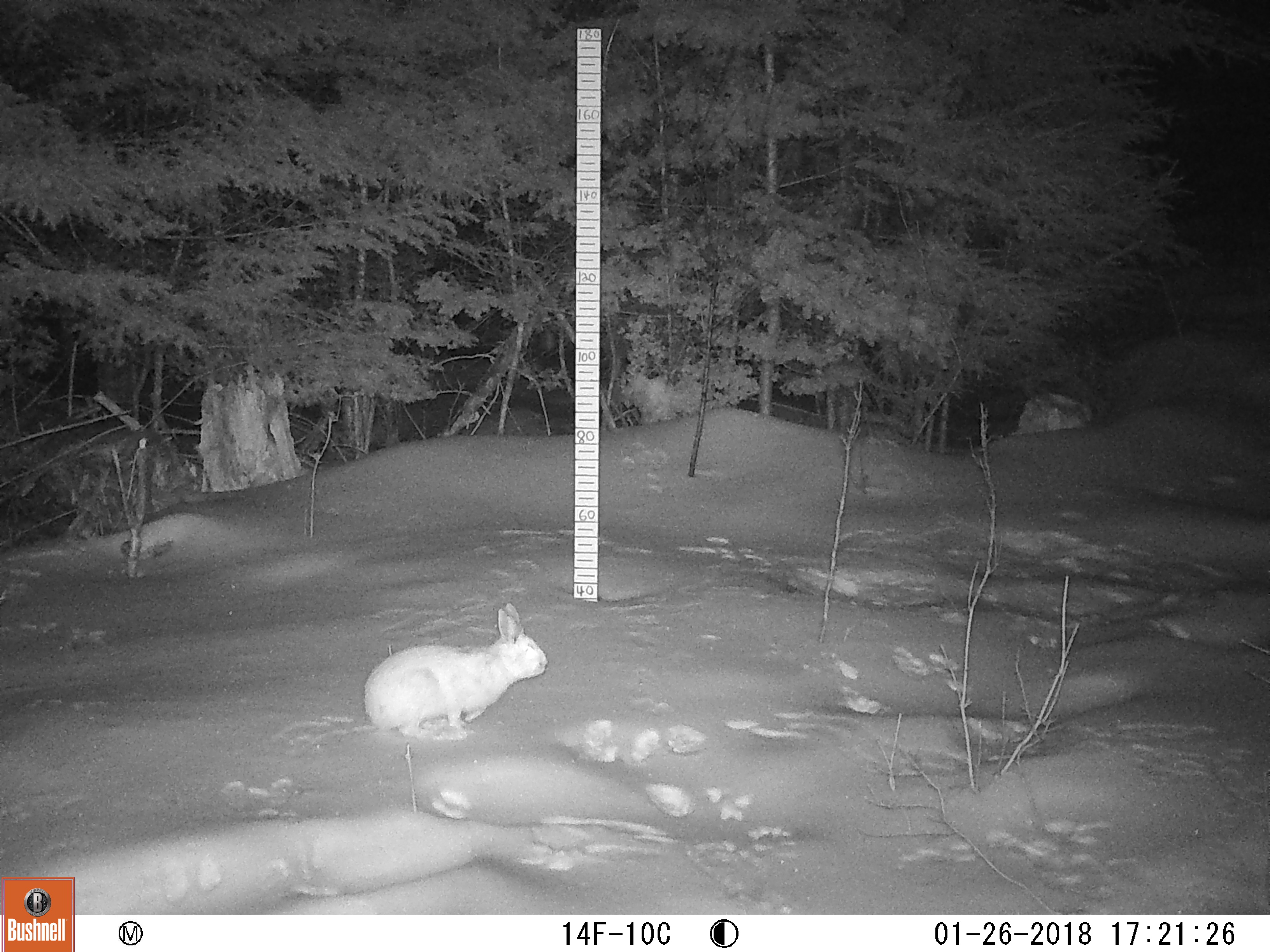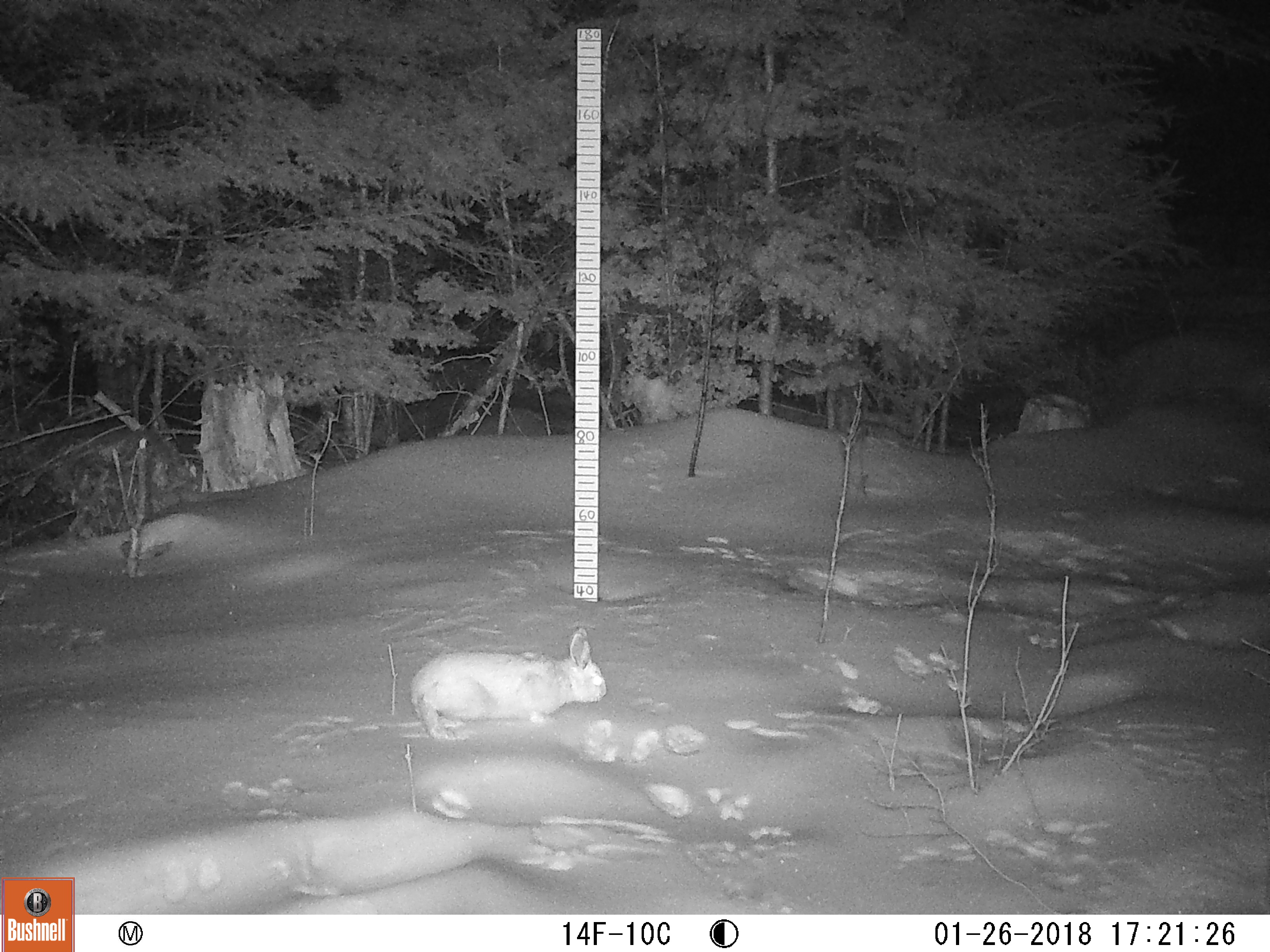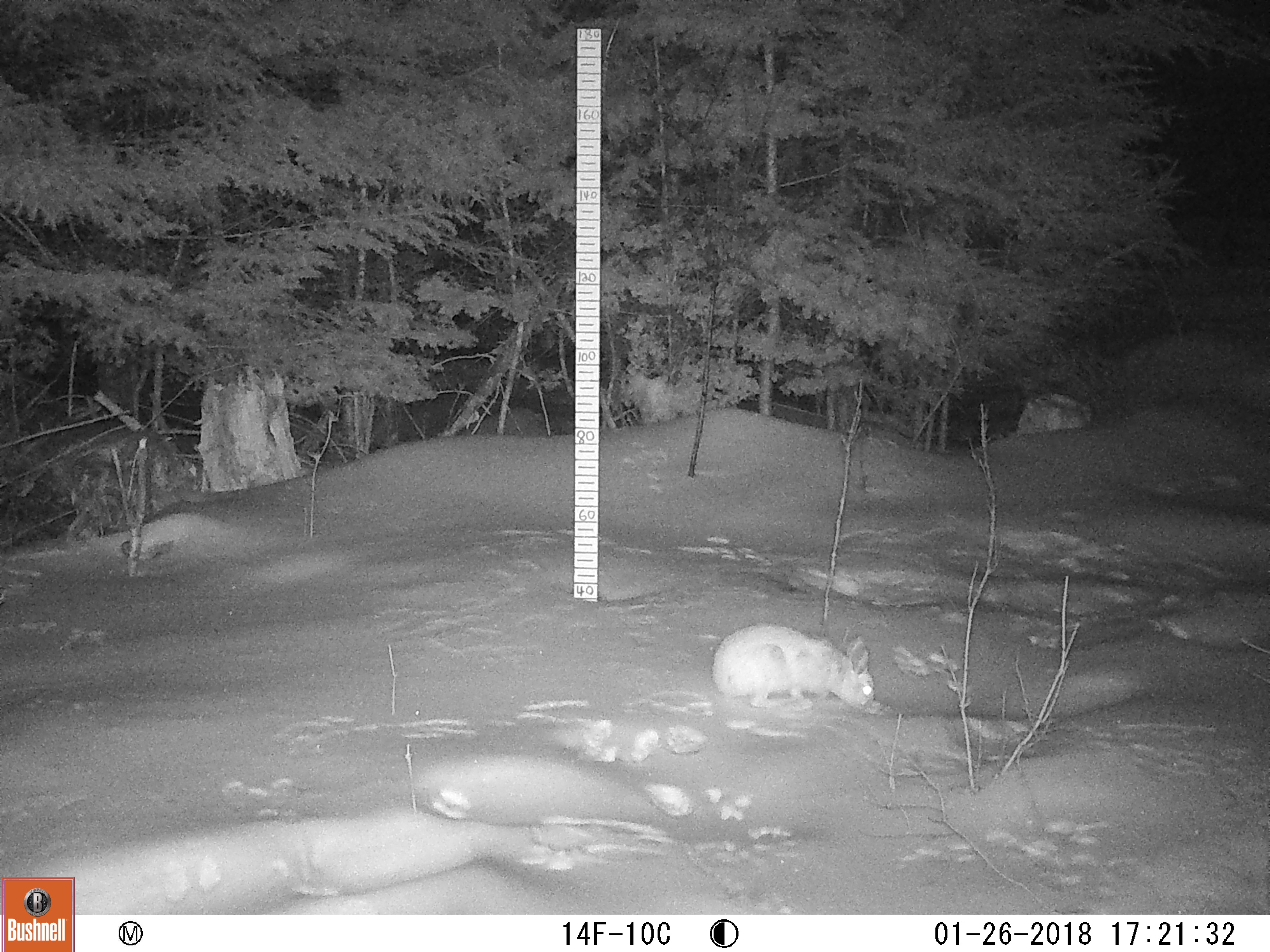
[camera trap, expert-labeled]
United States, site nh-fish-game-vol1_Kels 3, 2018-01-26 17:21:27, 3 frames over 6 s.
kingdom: Animalia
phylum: Chordata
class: Mammalia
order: Lagomorpha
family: Leporidae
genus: Lepus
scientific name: Lepus americanus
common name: snowshoe hare